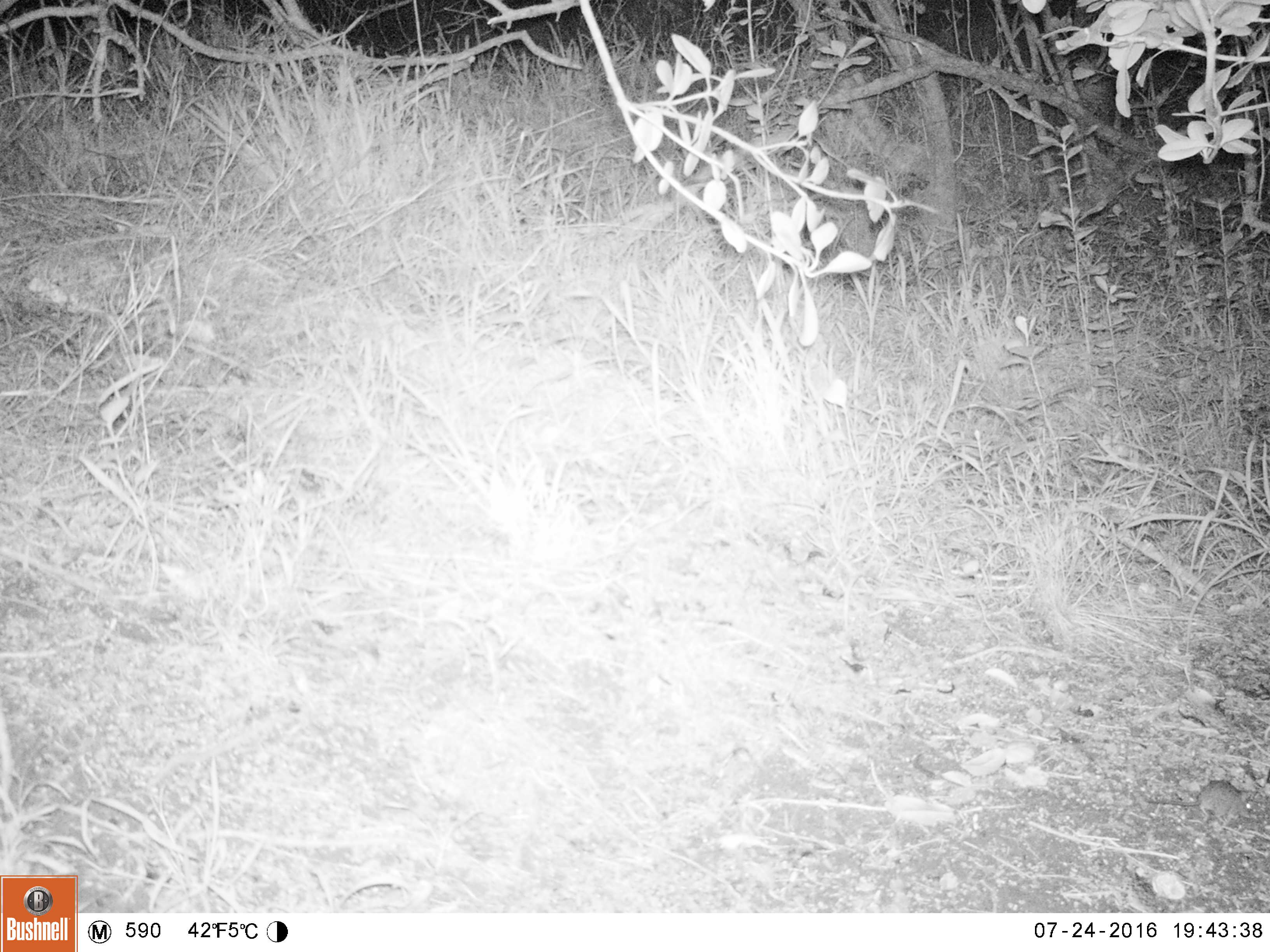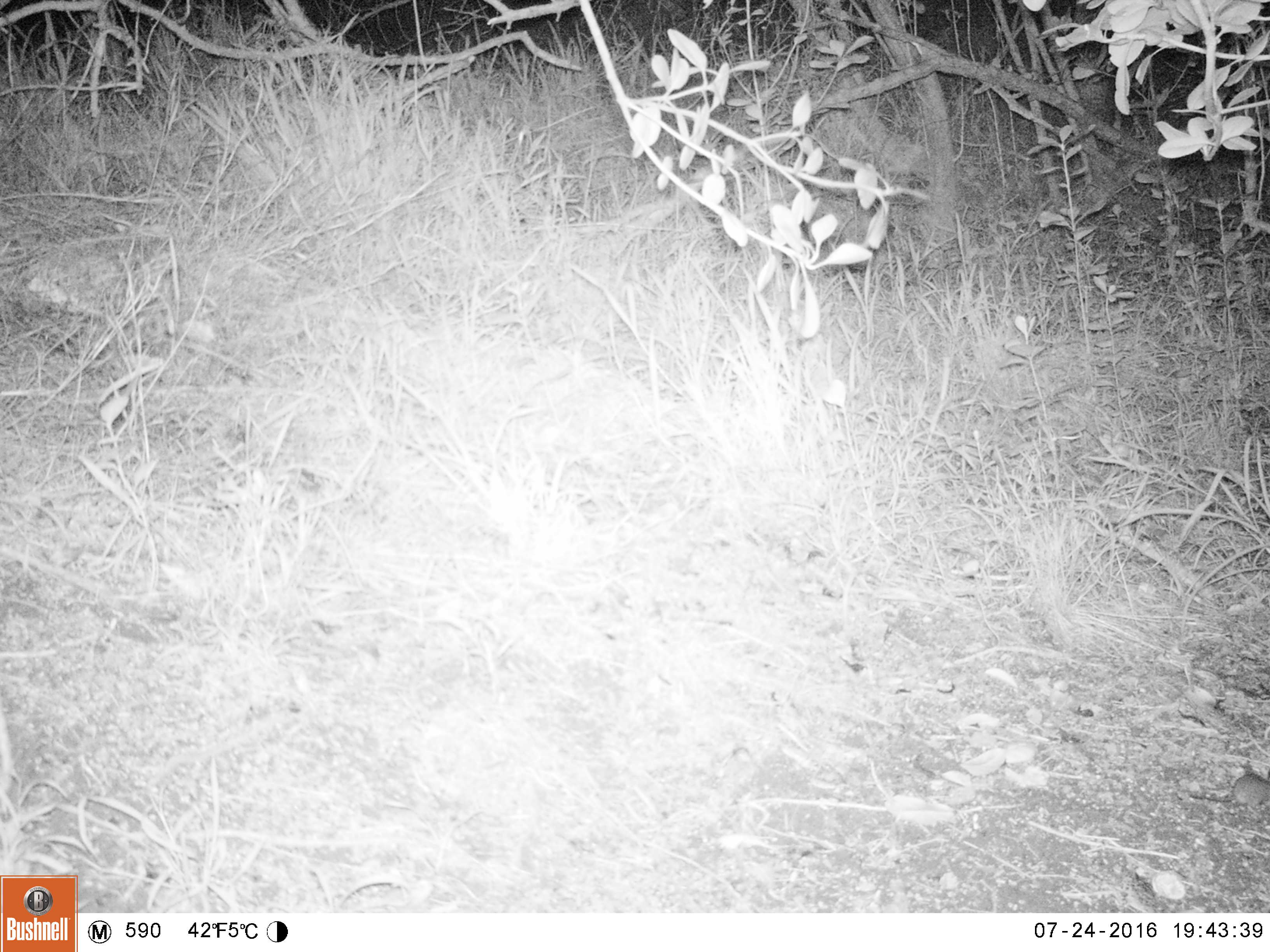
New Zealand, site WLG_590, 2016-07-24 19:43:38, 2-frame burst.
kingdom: Animalia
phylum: Chordata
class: Mammalia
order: Rodentia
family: Muridae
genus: Mus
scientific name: Mus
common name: mouse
Mouse (Mus).